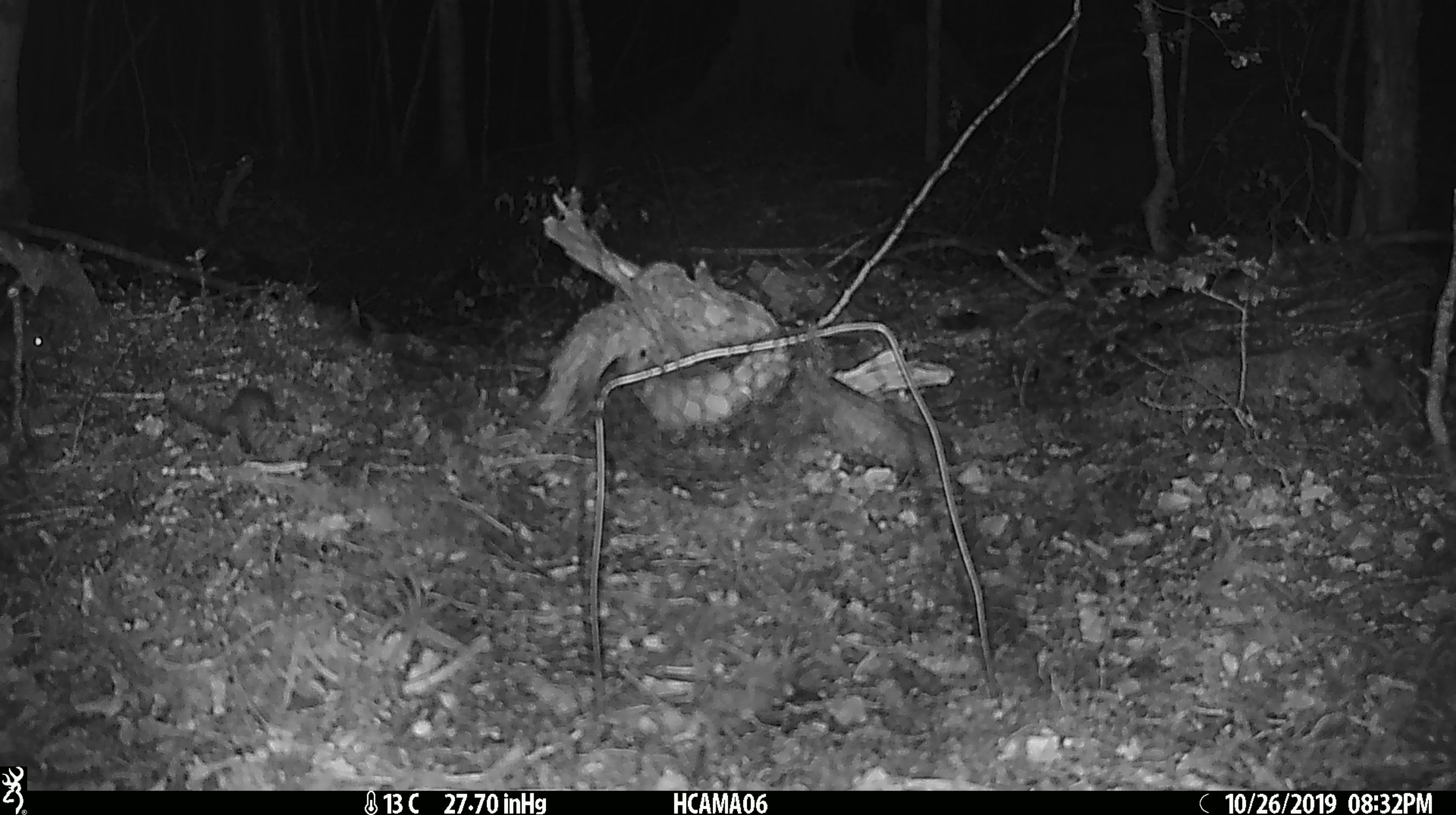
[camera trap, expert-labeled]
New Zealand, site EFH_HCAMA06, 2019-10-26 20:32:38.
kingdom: Animalia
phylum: Chordata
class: Mammalia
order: Rodentia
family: Muridae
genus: Mus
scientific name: Mus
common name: mouse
Mouse (Mus).